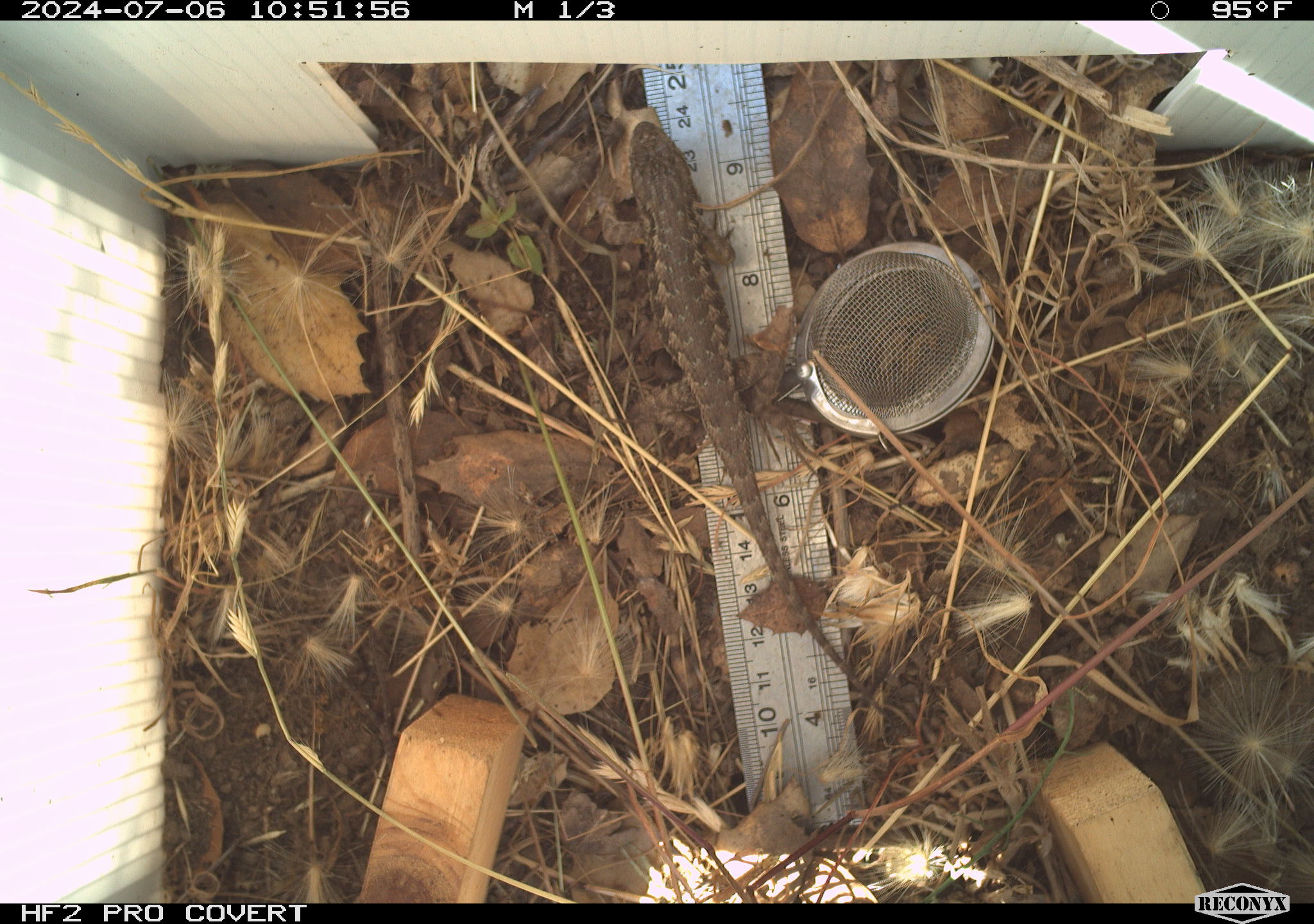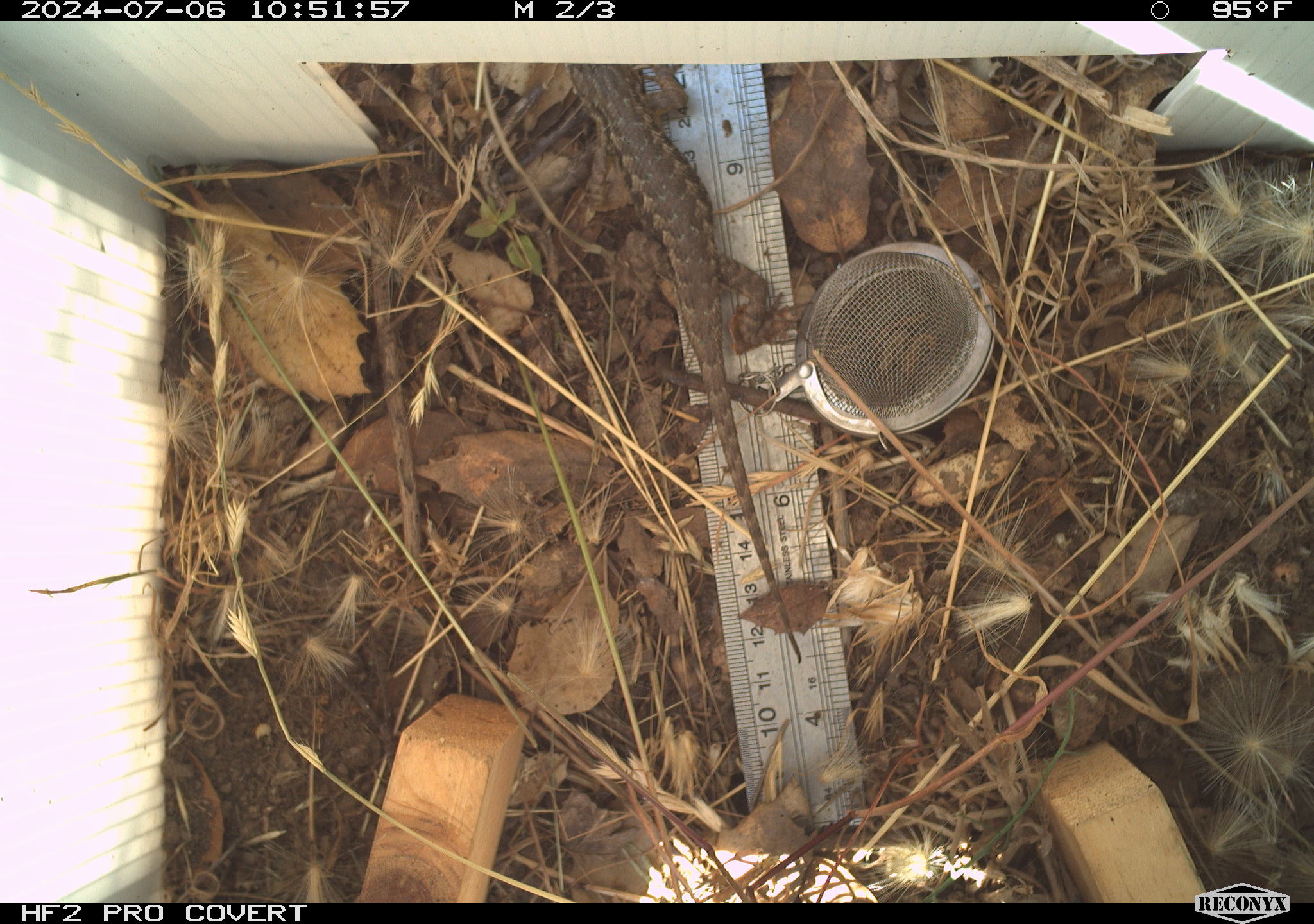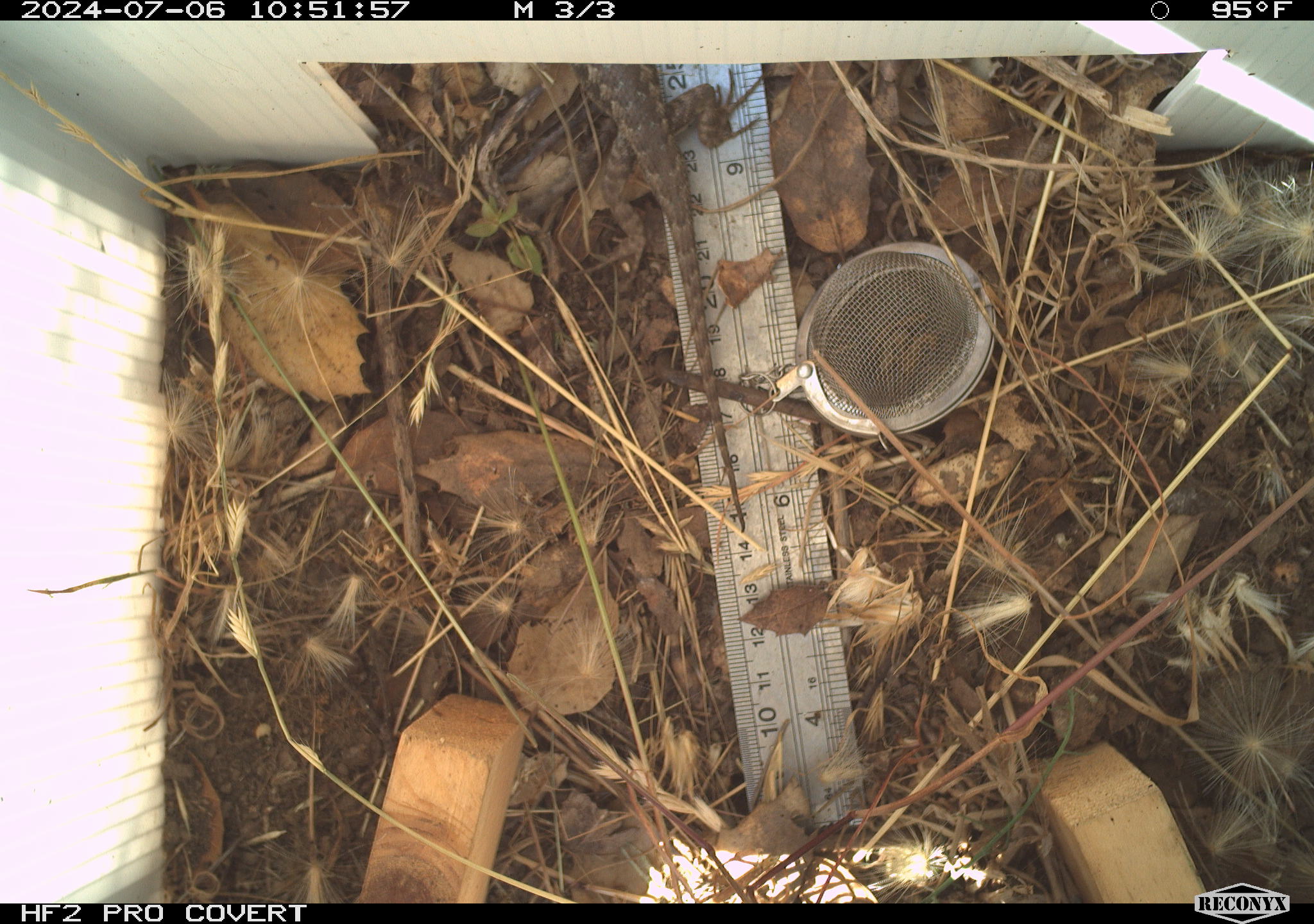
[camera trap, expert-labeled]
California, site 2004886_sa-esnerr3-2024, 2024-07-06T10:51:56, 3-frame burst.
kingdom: Animalia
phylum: Chordata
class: Reptilia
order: Squamata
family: Phrynosomatidae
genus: Sceloporus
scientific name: Sceloporus occidentalis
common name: western fence lizard